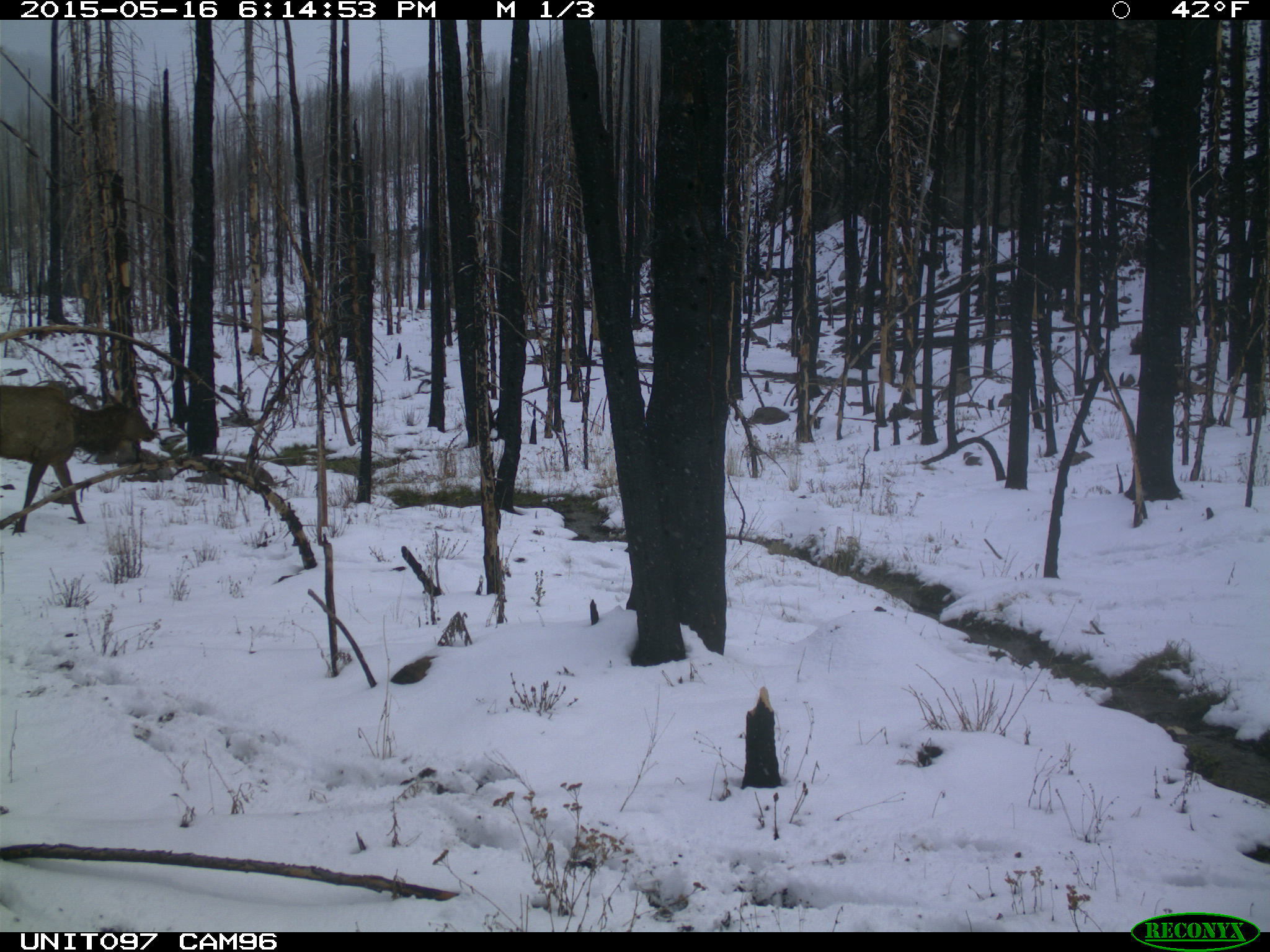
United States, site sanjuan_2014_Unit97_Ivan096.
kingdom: Animalia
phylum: Chordata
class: Mammalia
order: Artiodactyla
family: Cervidae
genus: Cervus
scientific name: Cervus elaphus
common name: red deer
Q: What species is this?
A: Cervus elaphus (red deer).